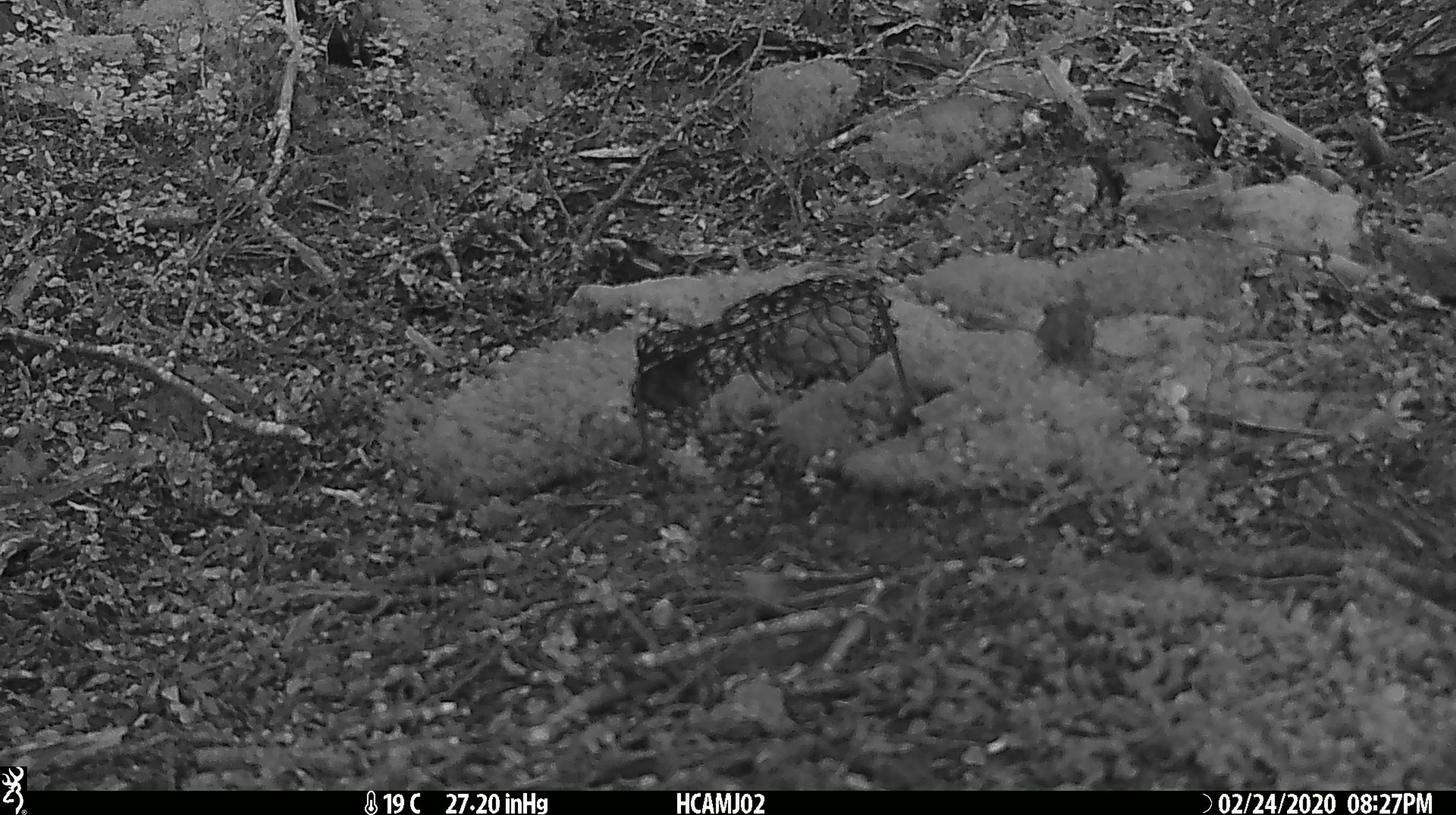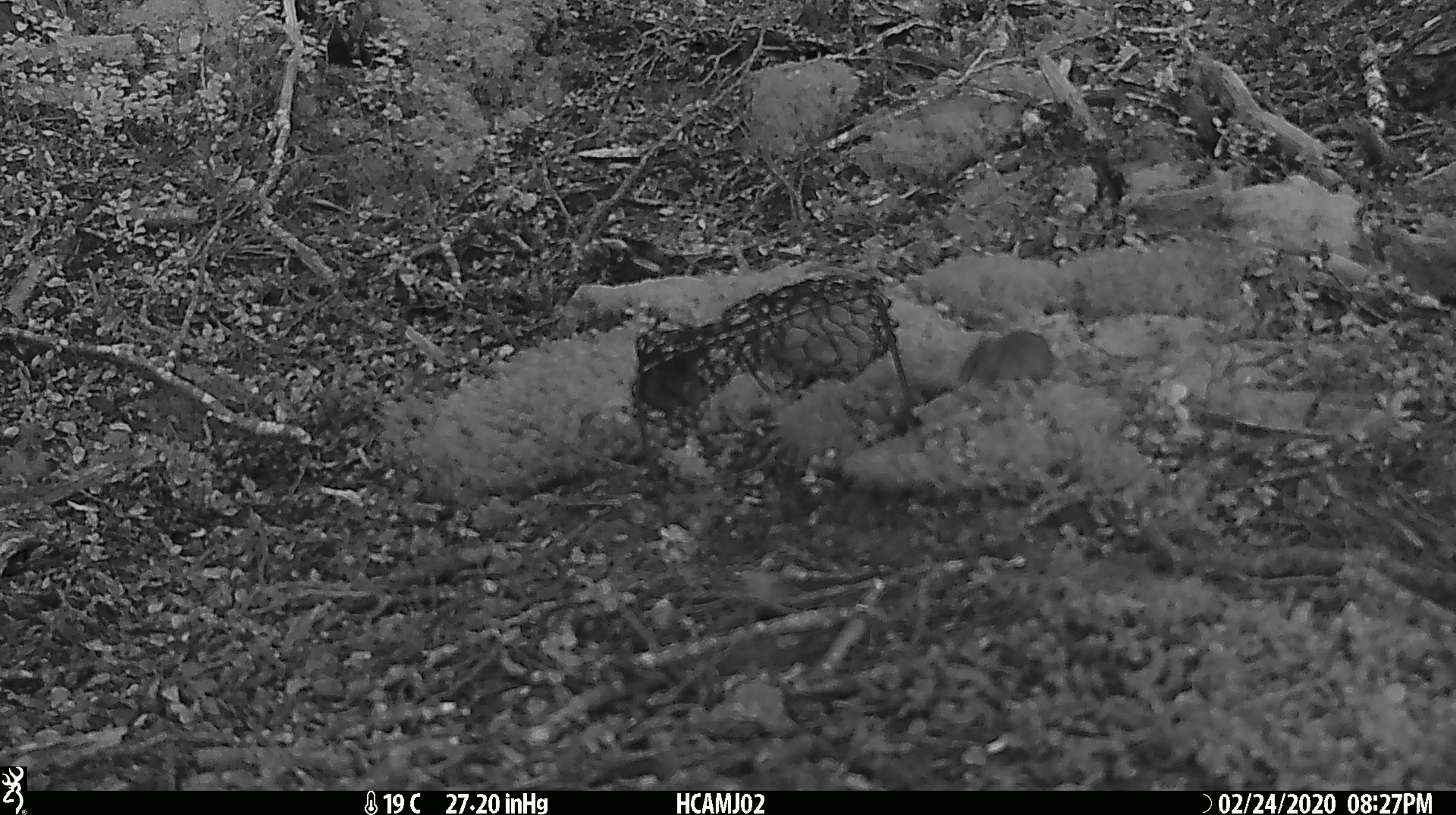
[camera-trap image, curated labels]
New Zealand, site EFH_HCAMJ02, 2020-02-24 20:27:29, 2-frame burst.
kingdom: Animalia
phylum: Chordata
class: Mammalia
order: Rodentia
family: Muridae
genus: Mus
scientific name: Mus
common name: mouse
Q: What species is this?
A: Mouse (Mus).